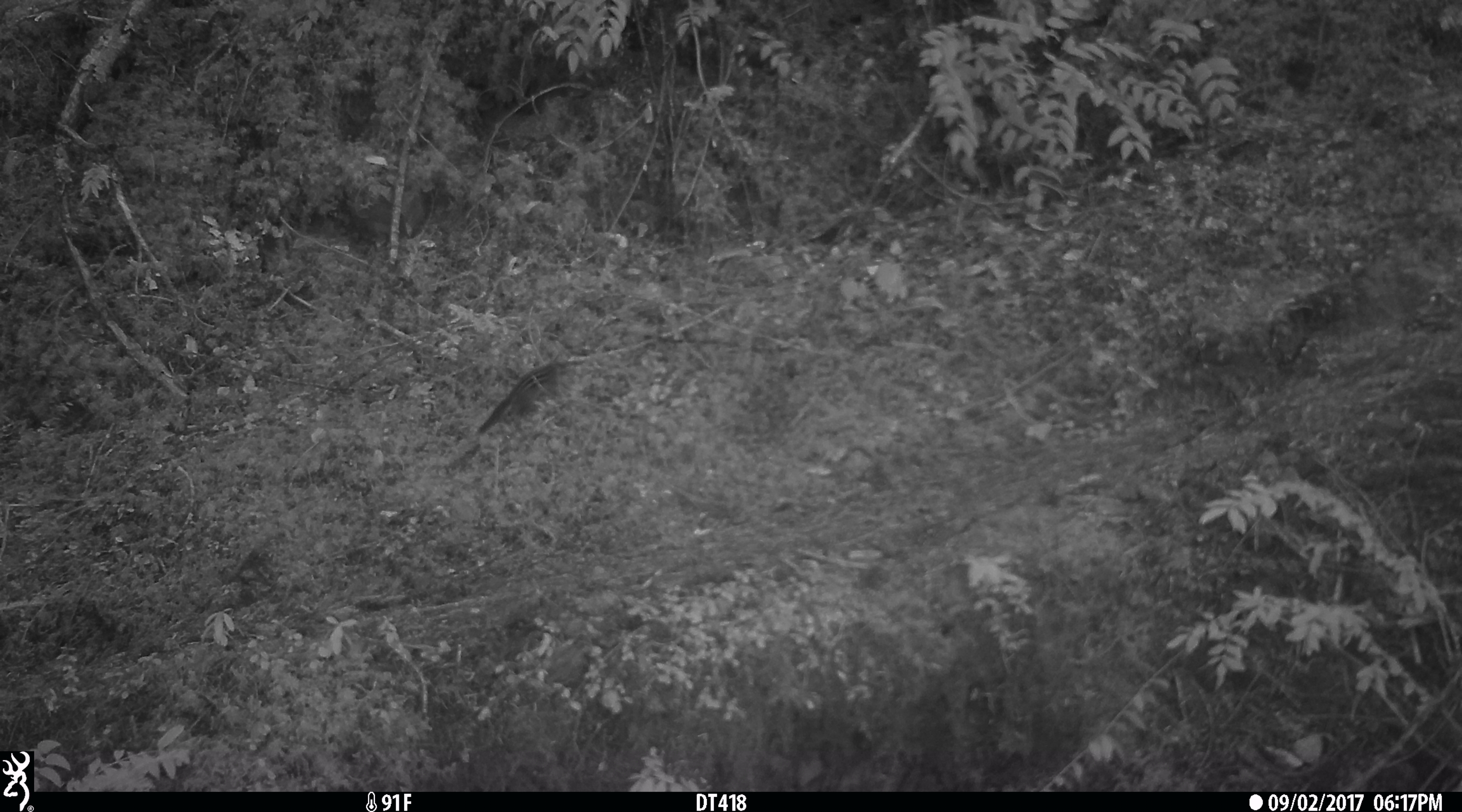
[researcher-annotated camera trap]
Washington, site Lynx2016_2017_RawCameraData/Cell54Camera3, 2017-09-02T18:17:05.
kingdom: Animalia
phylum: Chordata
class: Mammalia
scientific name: Mammalia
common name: small mammal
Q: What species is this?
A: Small mammal (Mammalia).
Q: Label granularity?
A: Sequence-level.